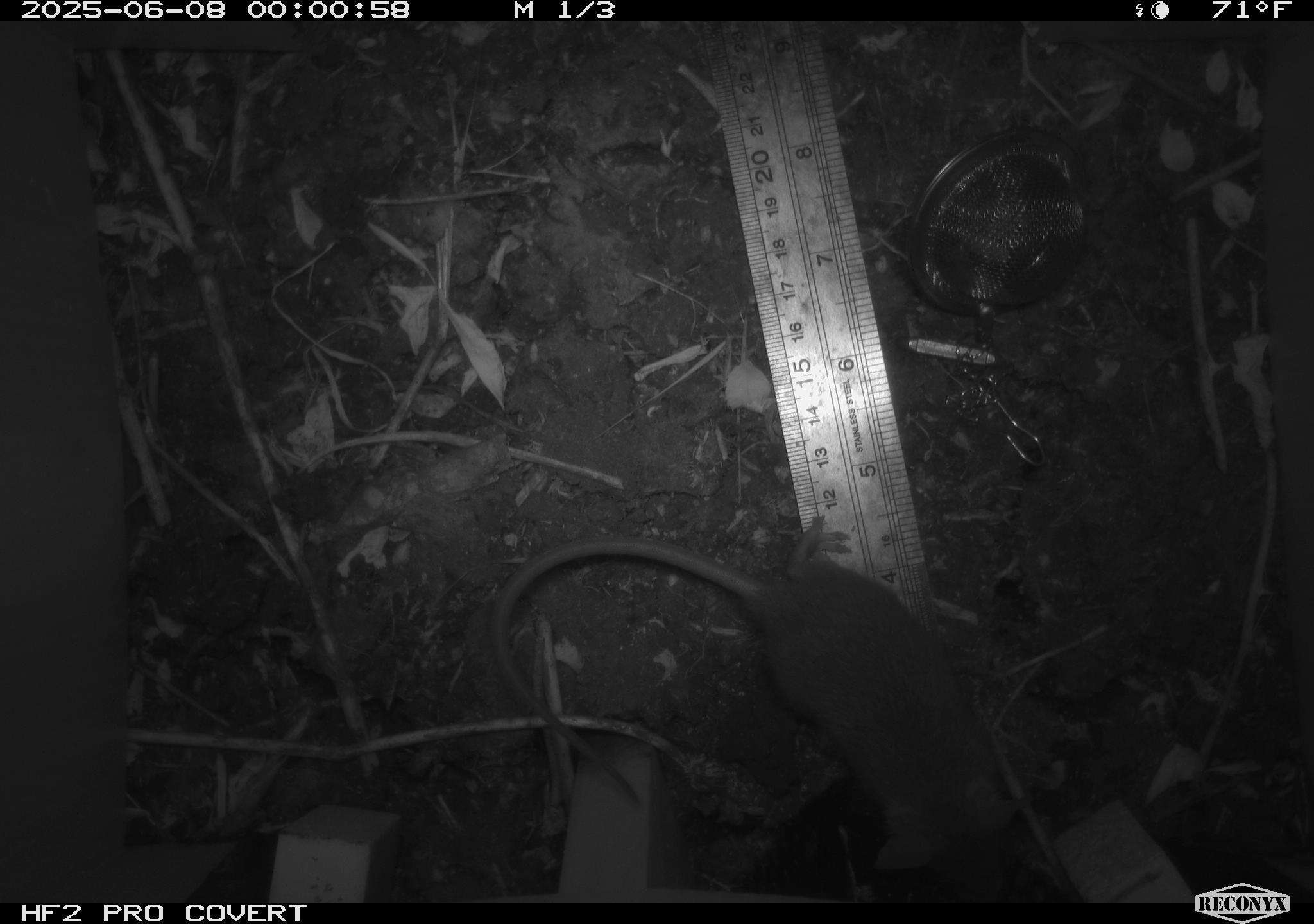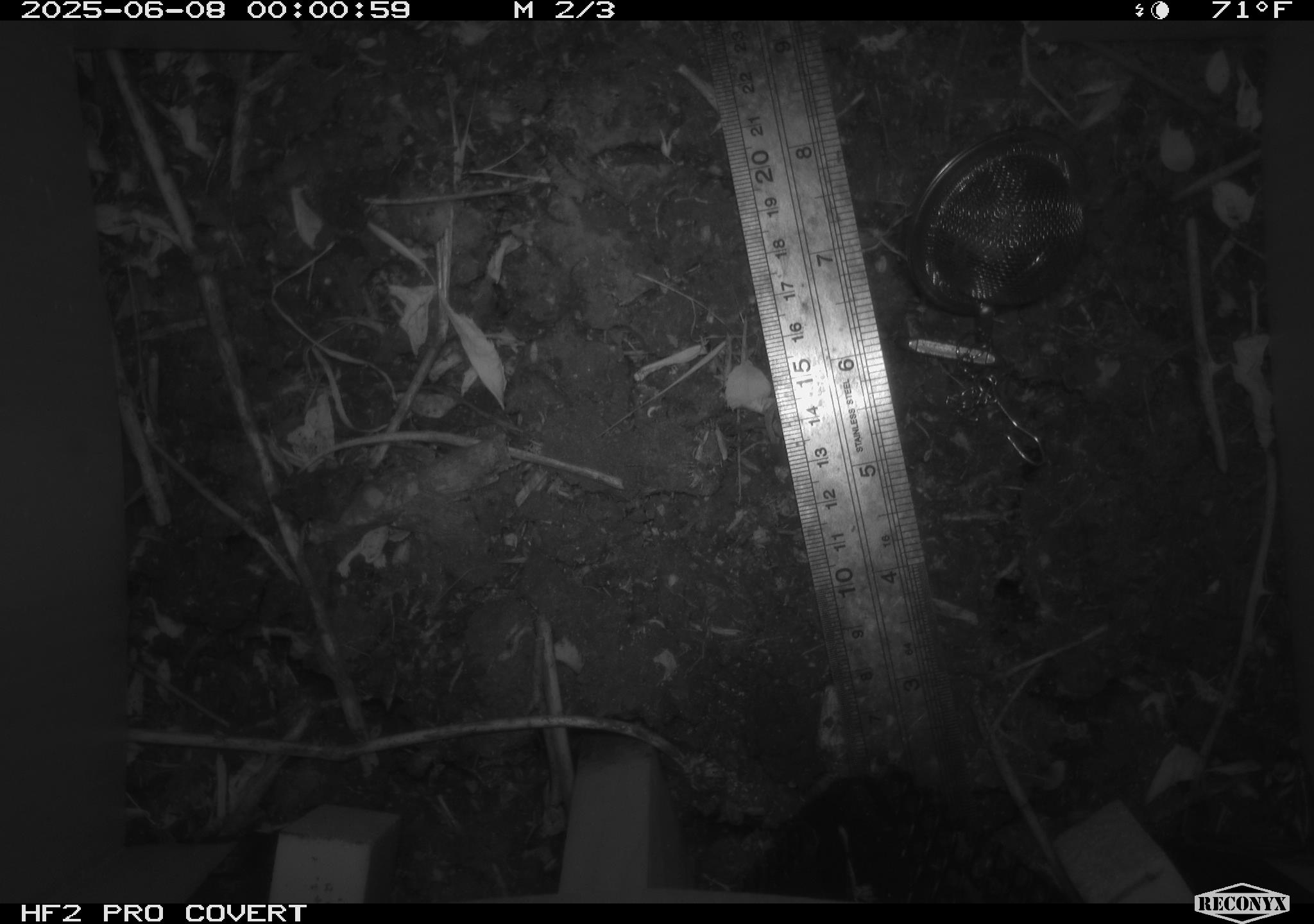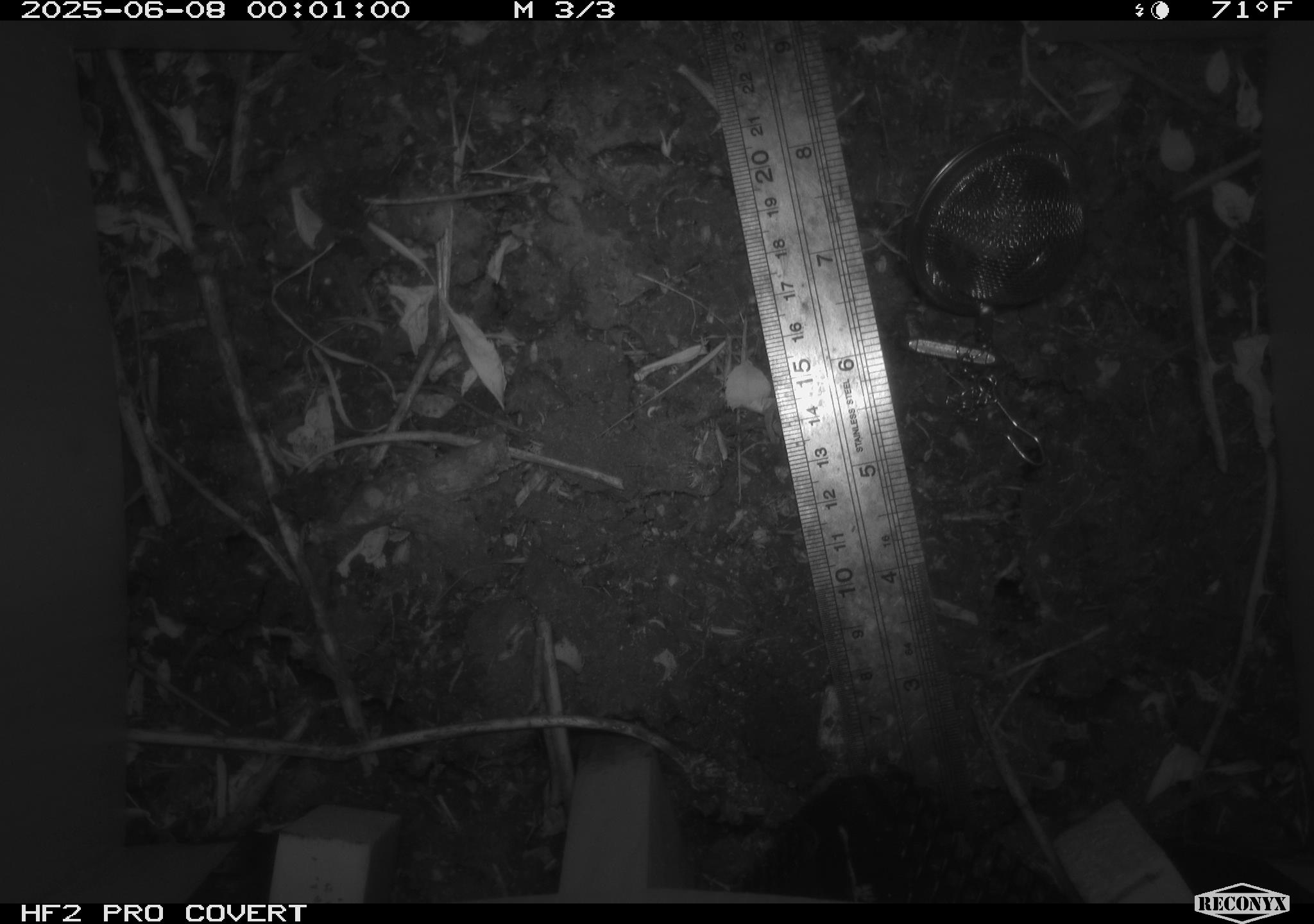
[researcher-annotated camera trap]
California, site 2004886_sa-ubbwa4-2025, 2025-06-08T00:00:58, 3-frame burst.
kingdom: Animalia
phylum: Chordata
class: Mammalia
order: Rodentia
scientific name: Rodentia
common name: rodent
Rodent (Rodentia).